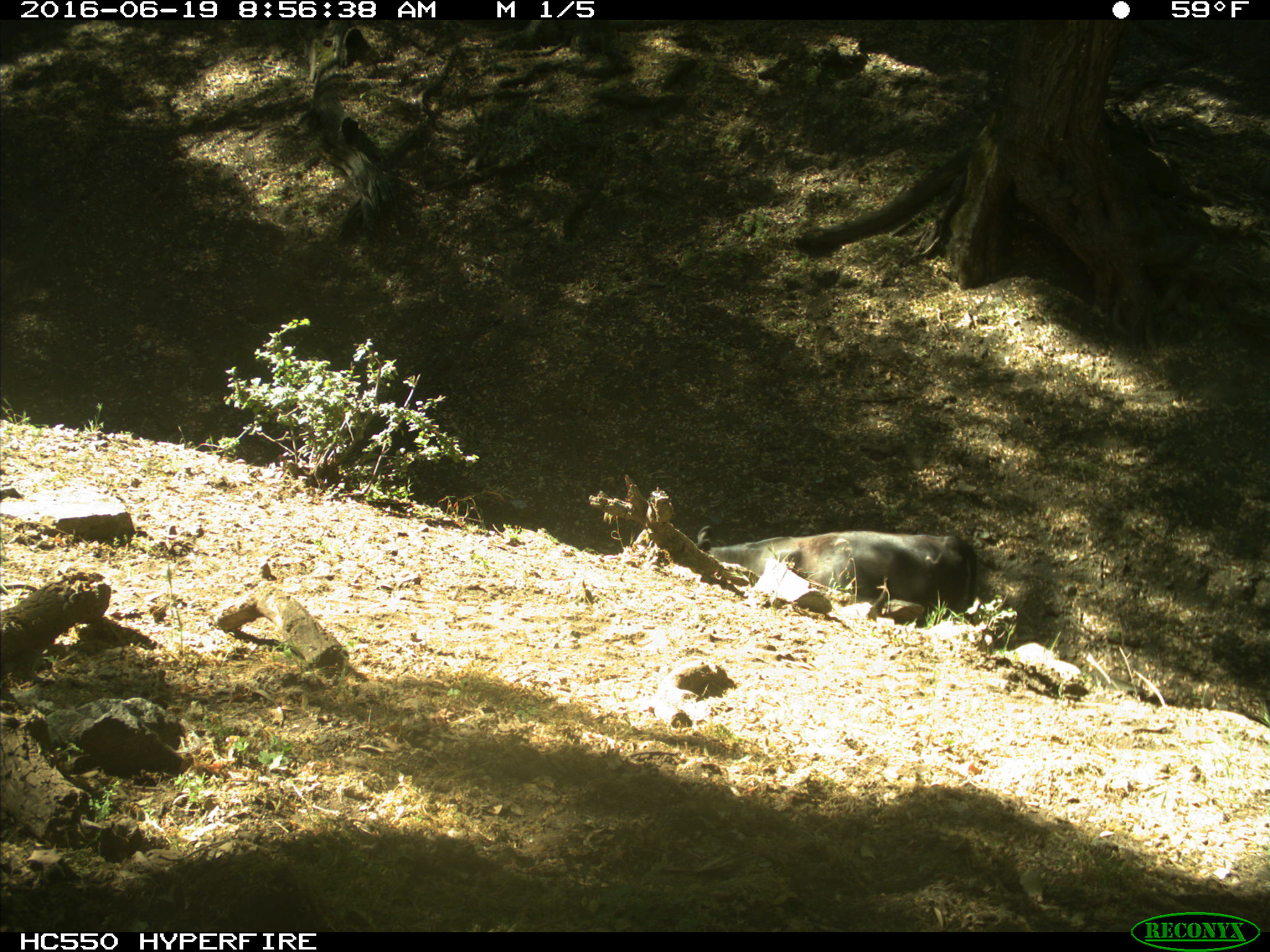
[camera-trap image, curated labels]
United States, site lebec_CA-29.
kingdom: Animalia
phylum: Chordata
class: Mammalia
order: Artiodactyla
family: Bovidae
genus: Bos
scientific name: Bos taurus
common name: domestic cow